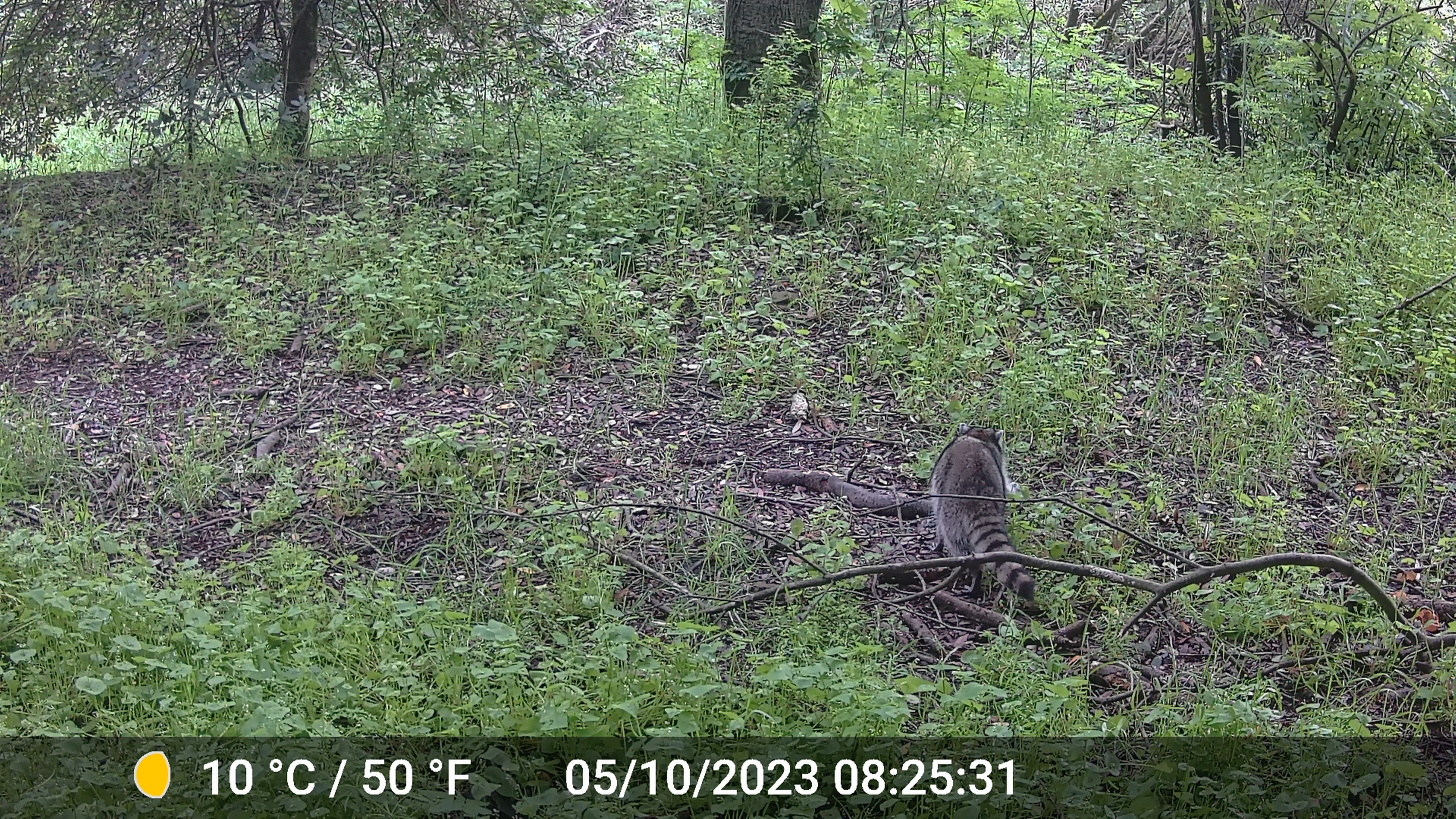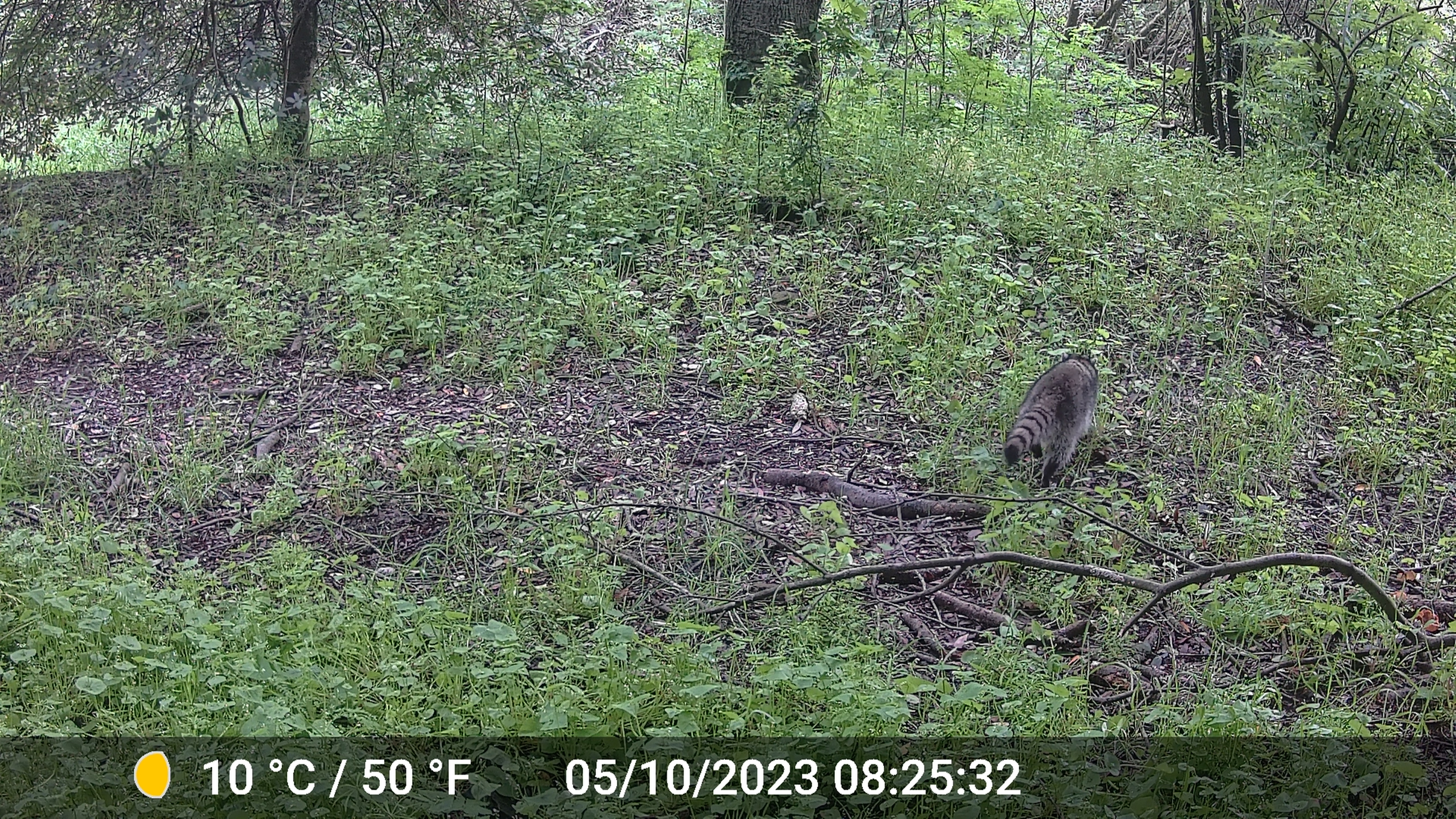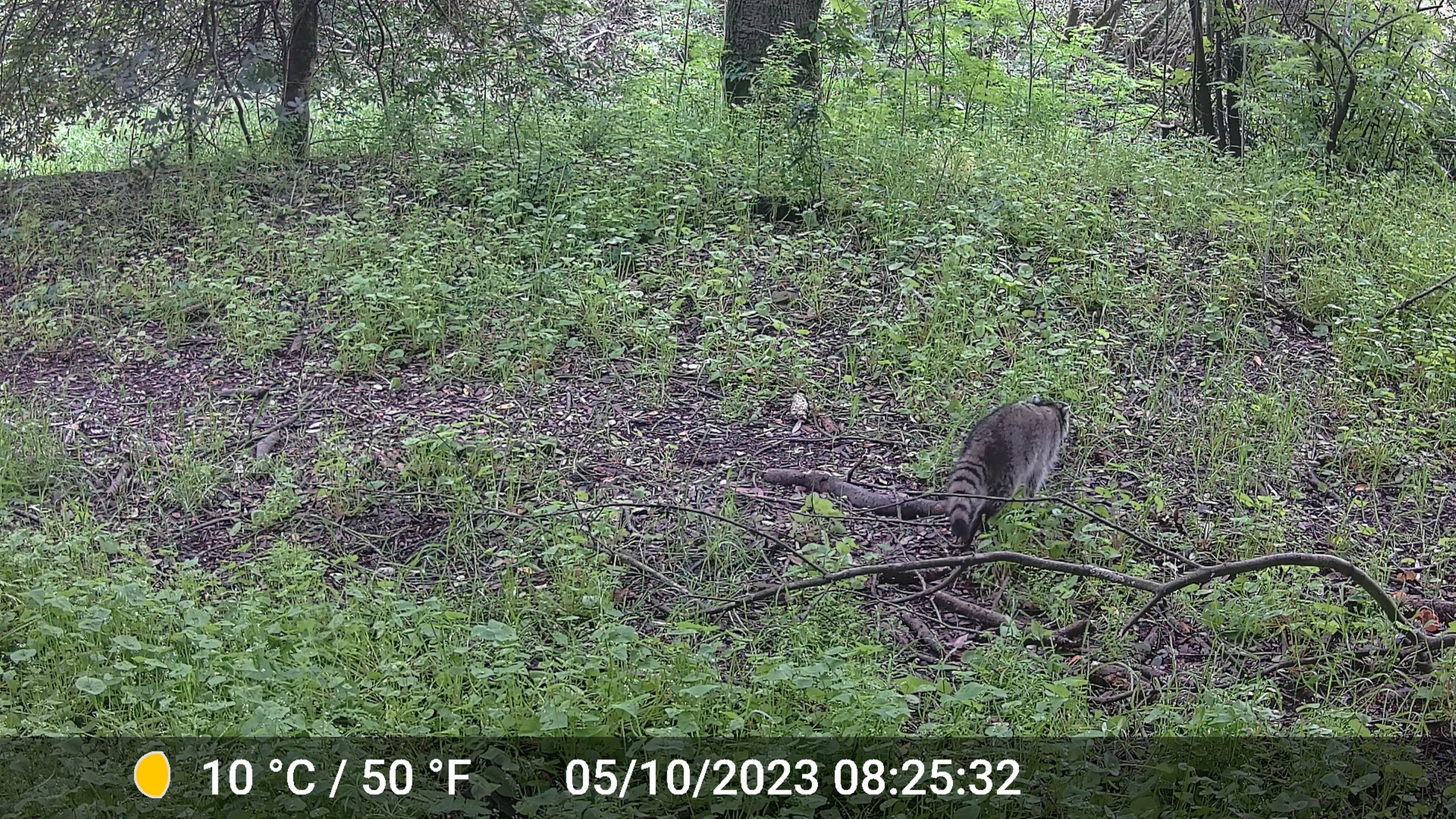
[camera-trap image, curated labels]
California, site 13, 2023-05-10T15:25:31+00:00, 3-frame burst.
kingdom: Animalia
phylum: Chordata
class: Mammalia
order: Carnivora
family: Procyonidae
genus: Procyon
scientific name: Procyon lotor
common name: raccoon